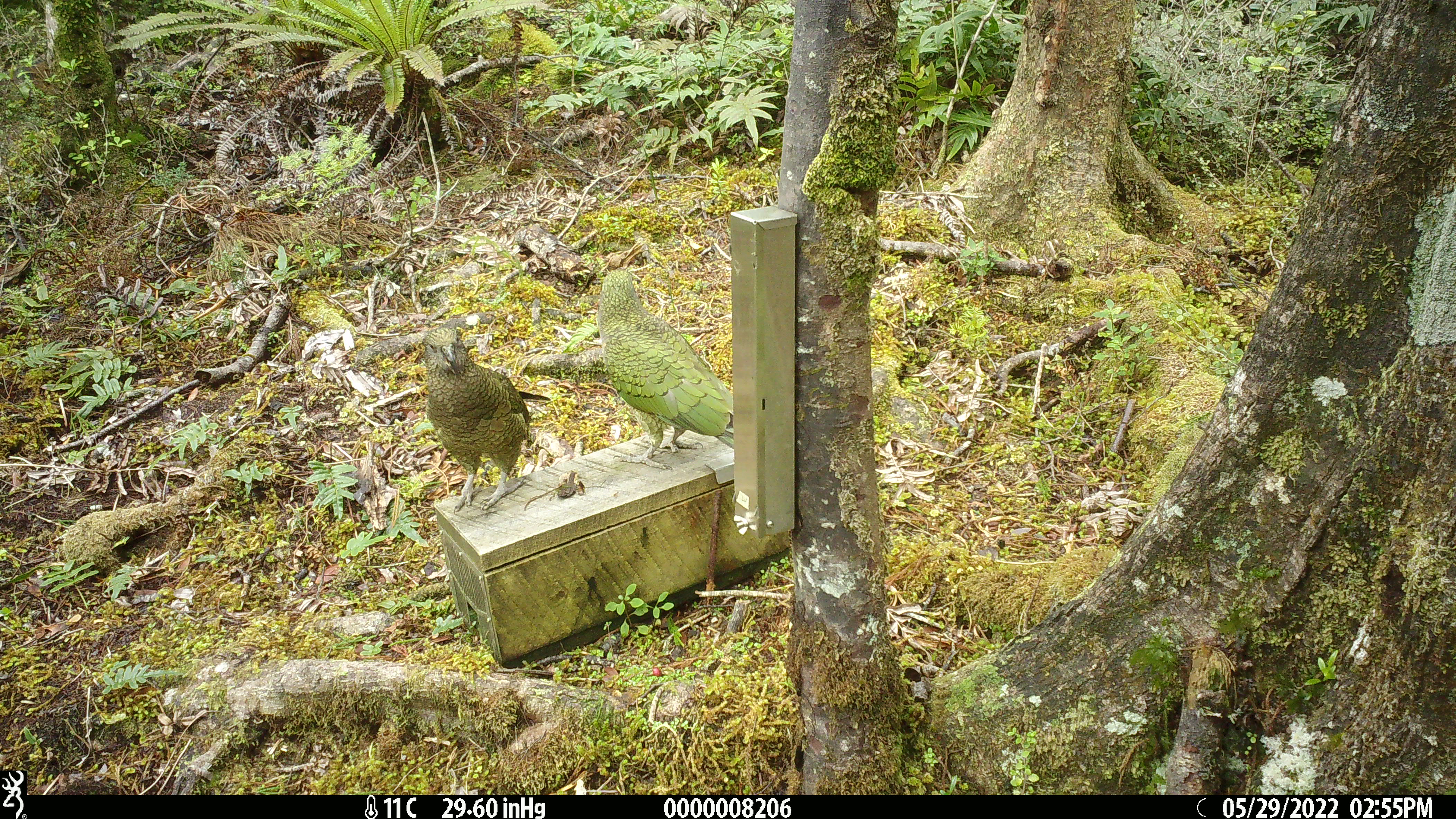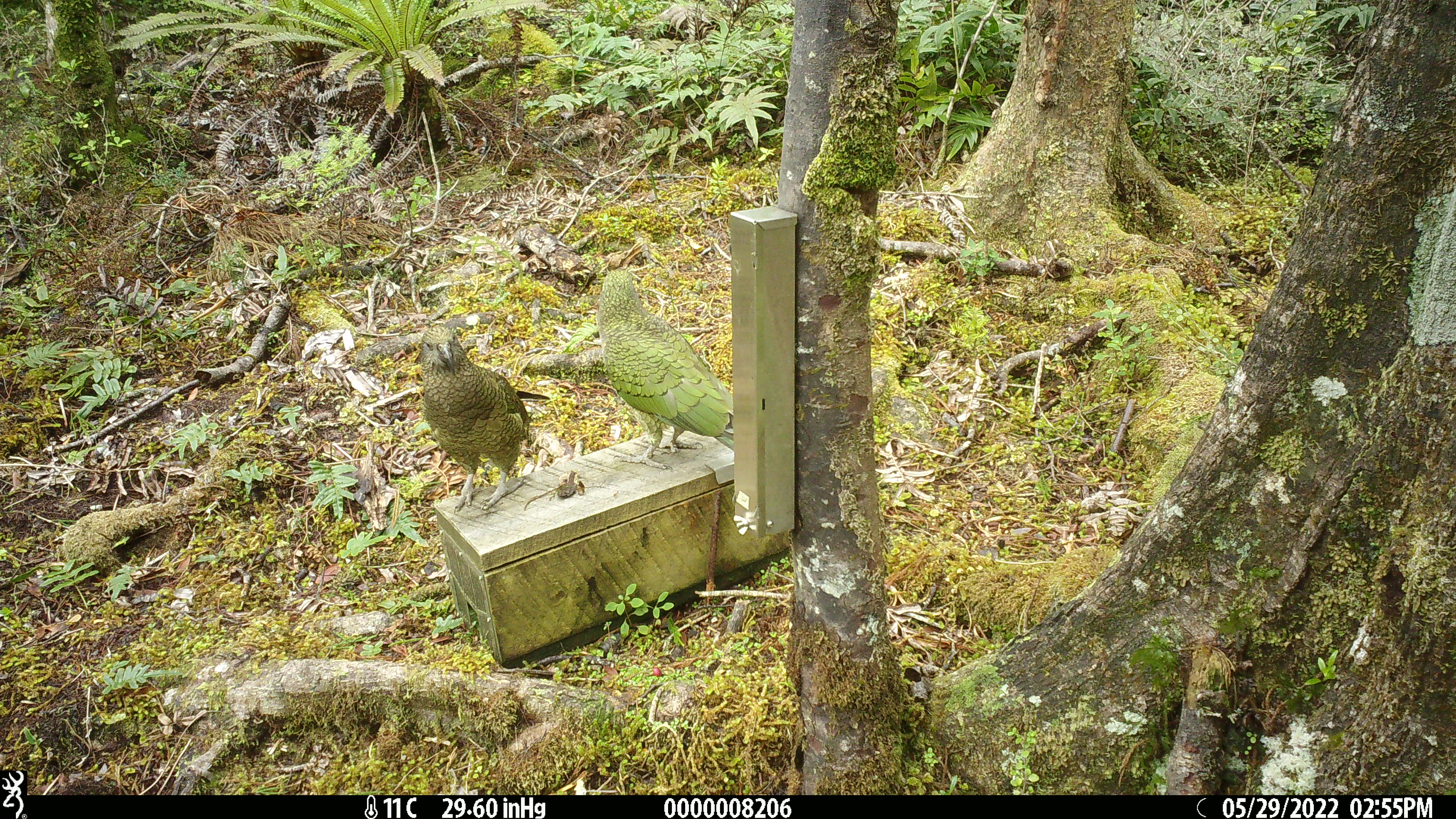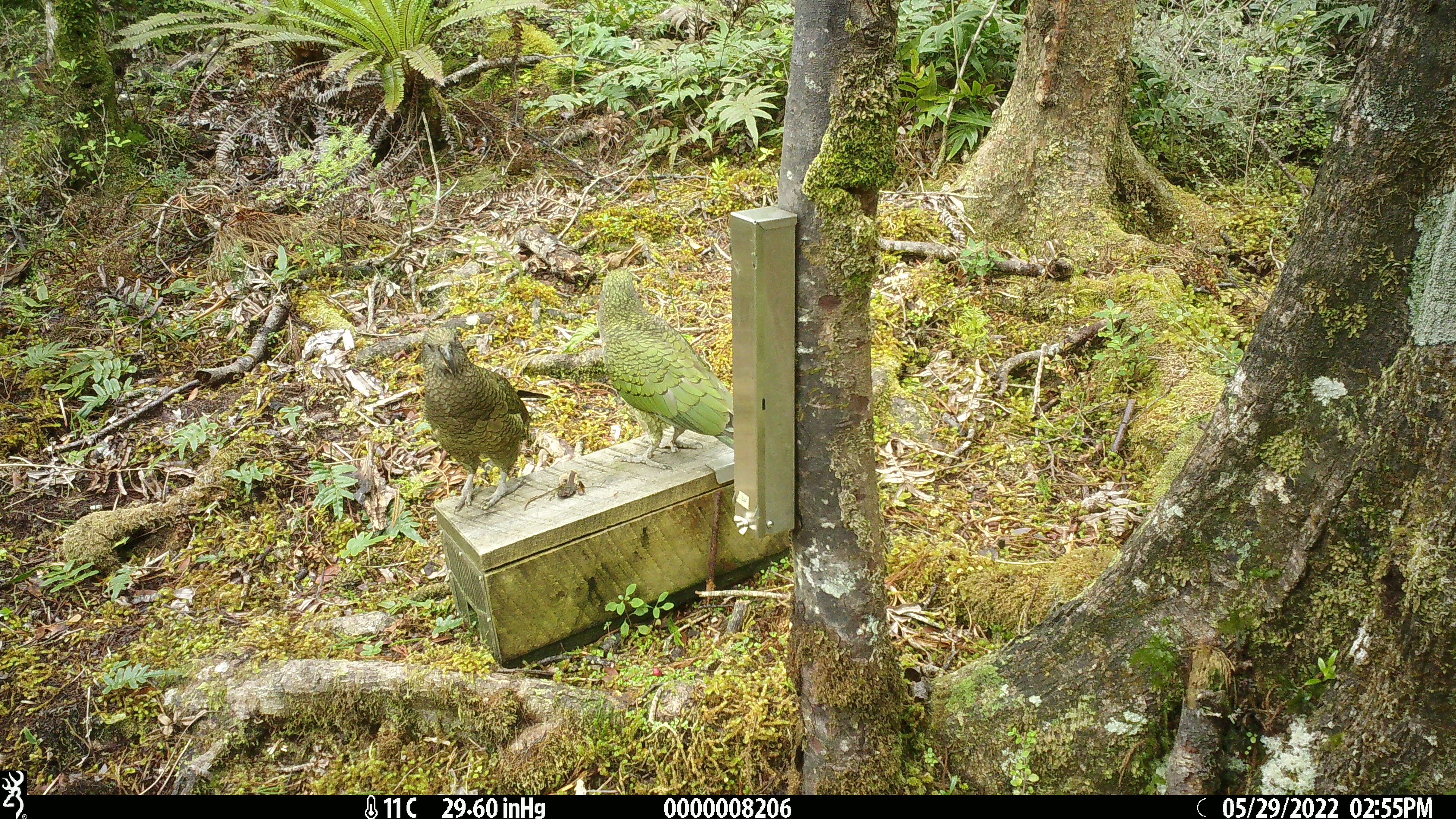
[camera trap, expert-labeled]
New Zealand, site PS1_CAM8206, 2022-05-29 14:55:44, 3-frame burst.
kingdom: Animalia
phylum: Chordata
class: Aves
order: Psittaciformes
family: Strigopidae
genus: Nestor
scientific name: Nestor notabilis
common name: kea